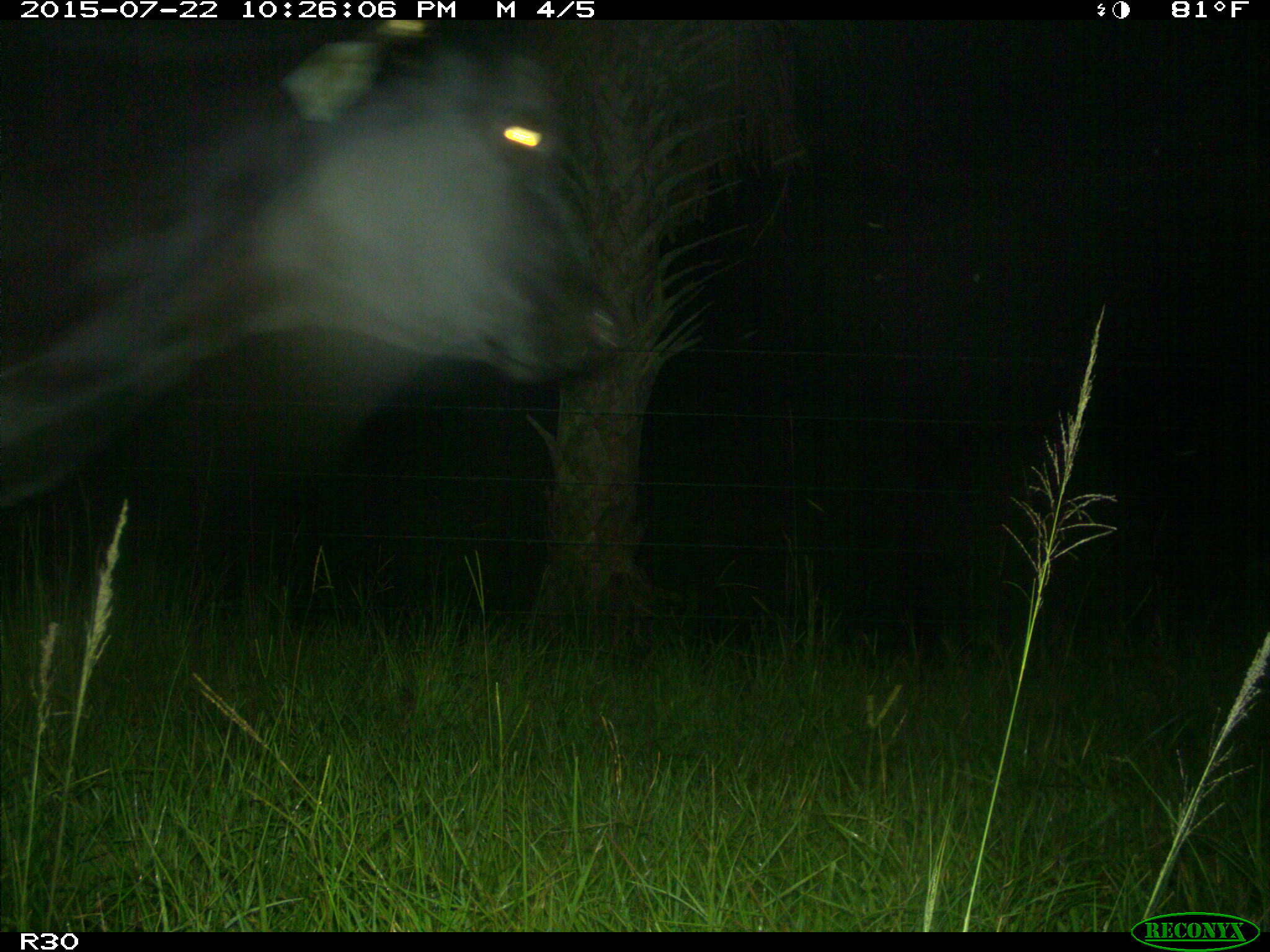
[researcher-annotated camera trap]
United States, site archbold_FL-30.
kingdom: Animalia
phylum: Chordata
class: Mammalia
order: Artiodactyla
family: Bovidae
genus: Bos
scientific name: Bos taurus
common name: domestic cow